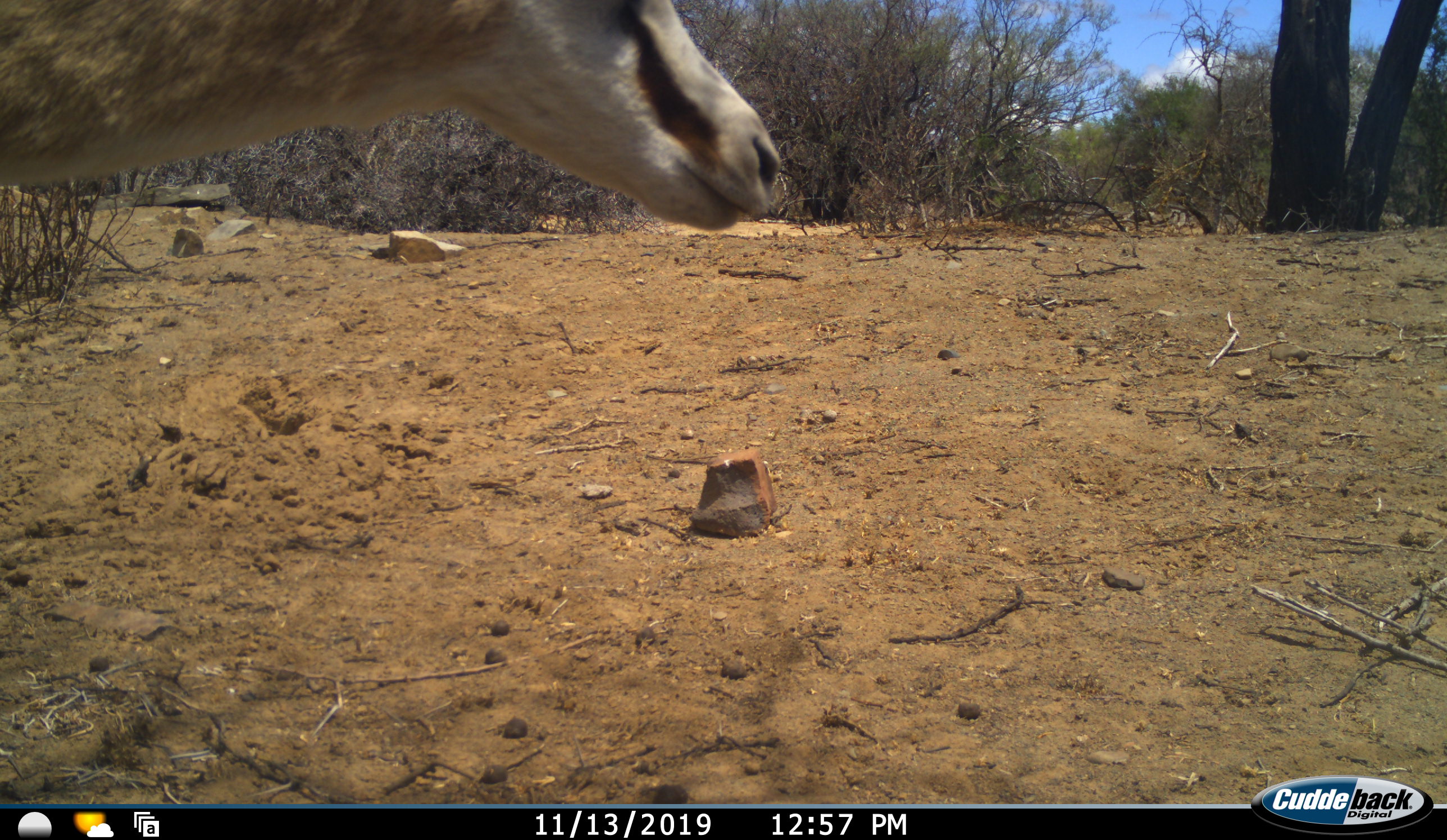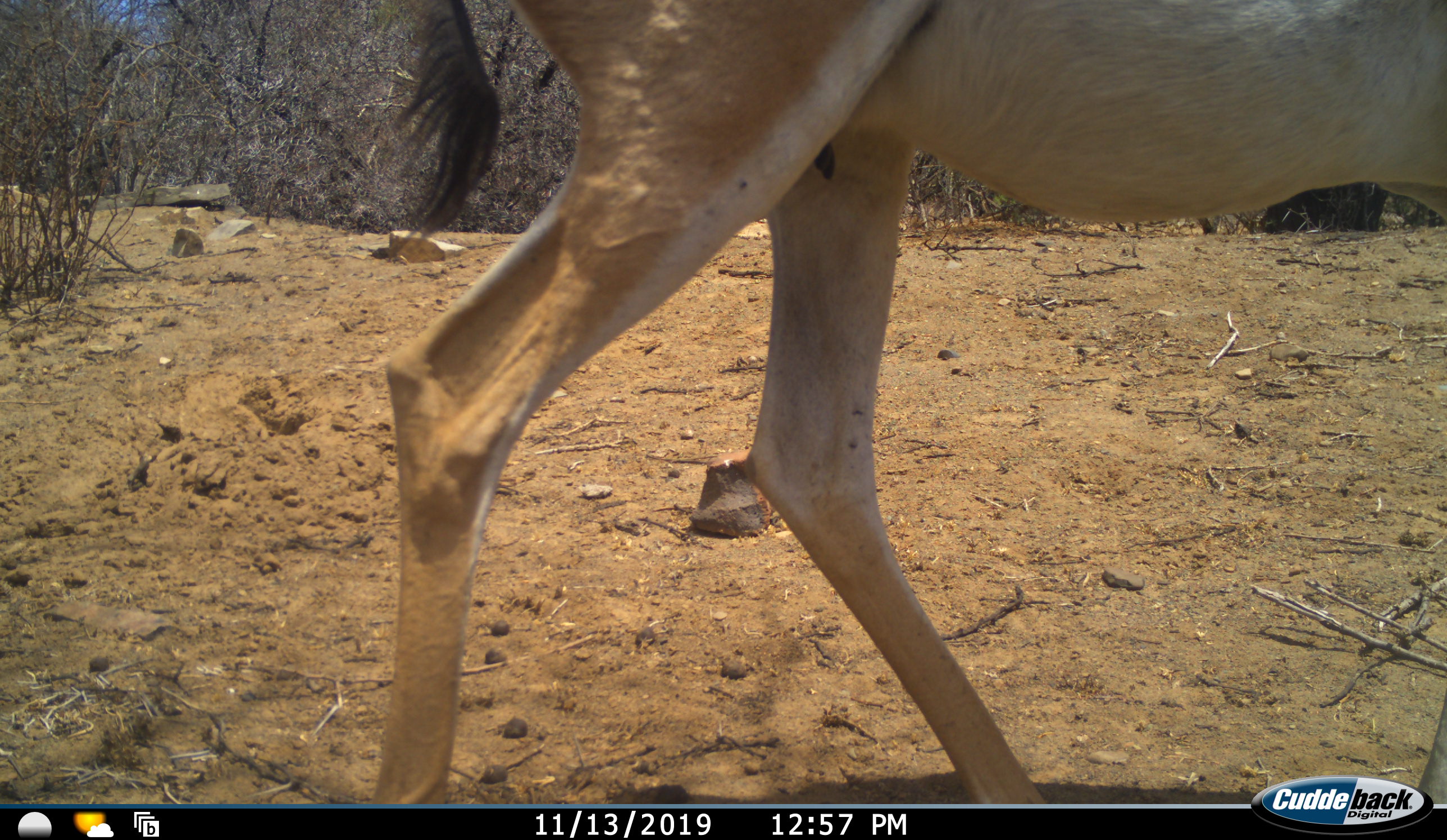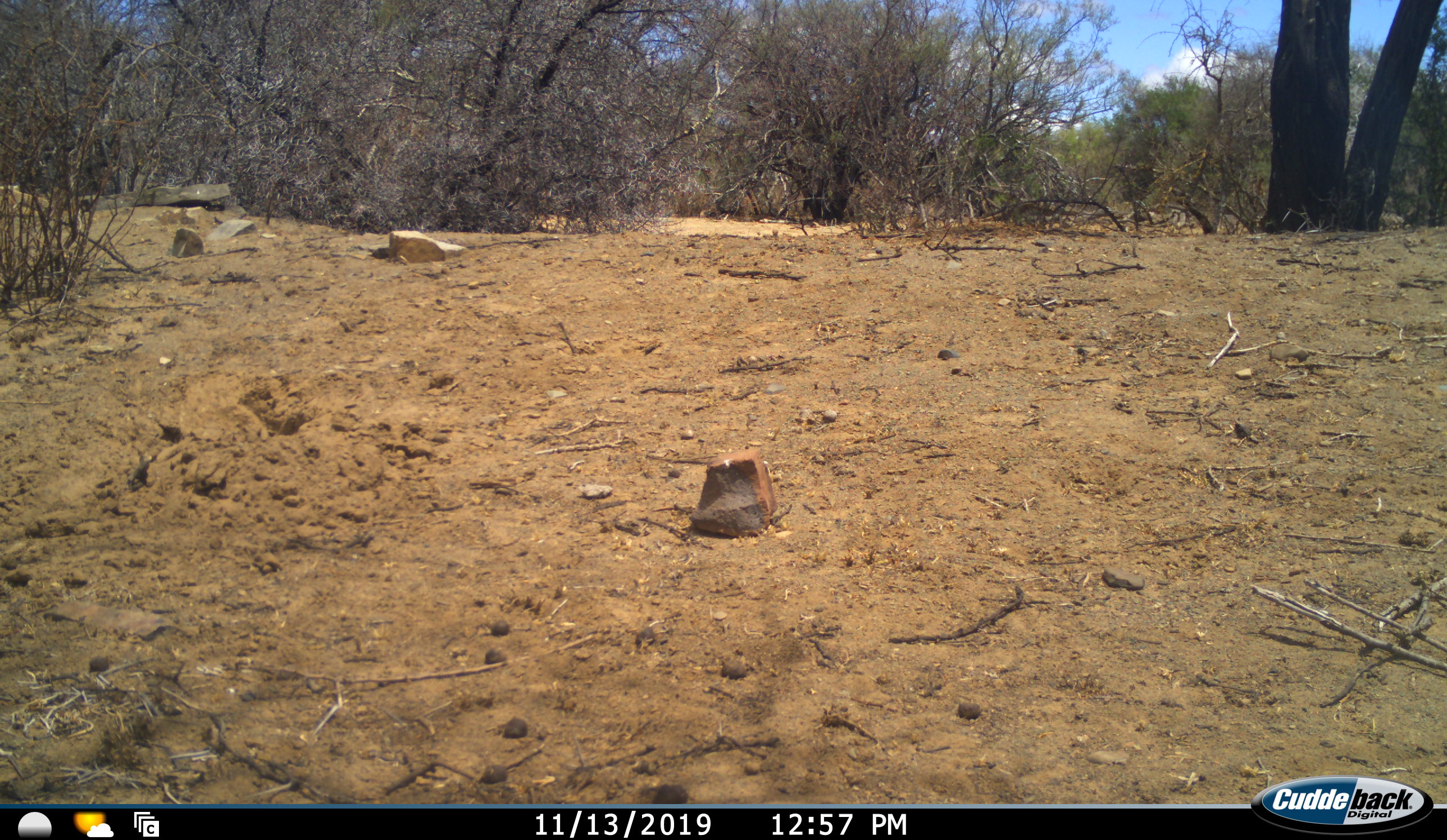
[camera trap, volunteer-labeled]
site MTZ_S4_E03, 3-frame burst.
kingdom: Animalia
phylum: Chordata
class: Mammalia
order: Artiodactyla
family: Bovidae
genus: Antidorcas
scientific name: Antidorcas marsupialis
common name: springbok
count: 1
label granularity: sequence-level